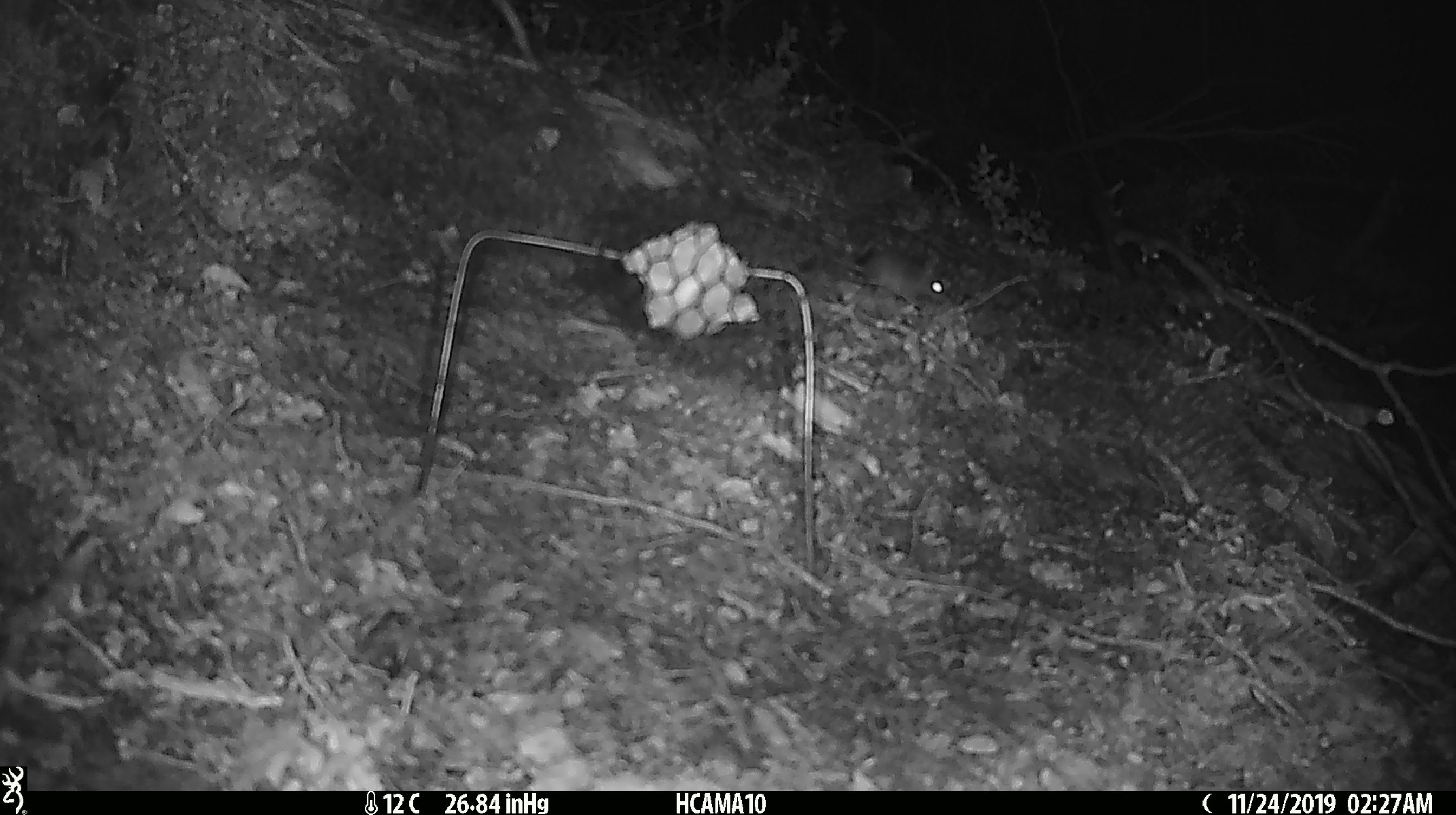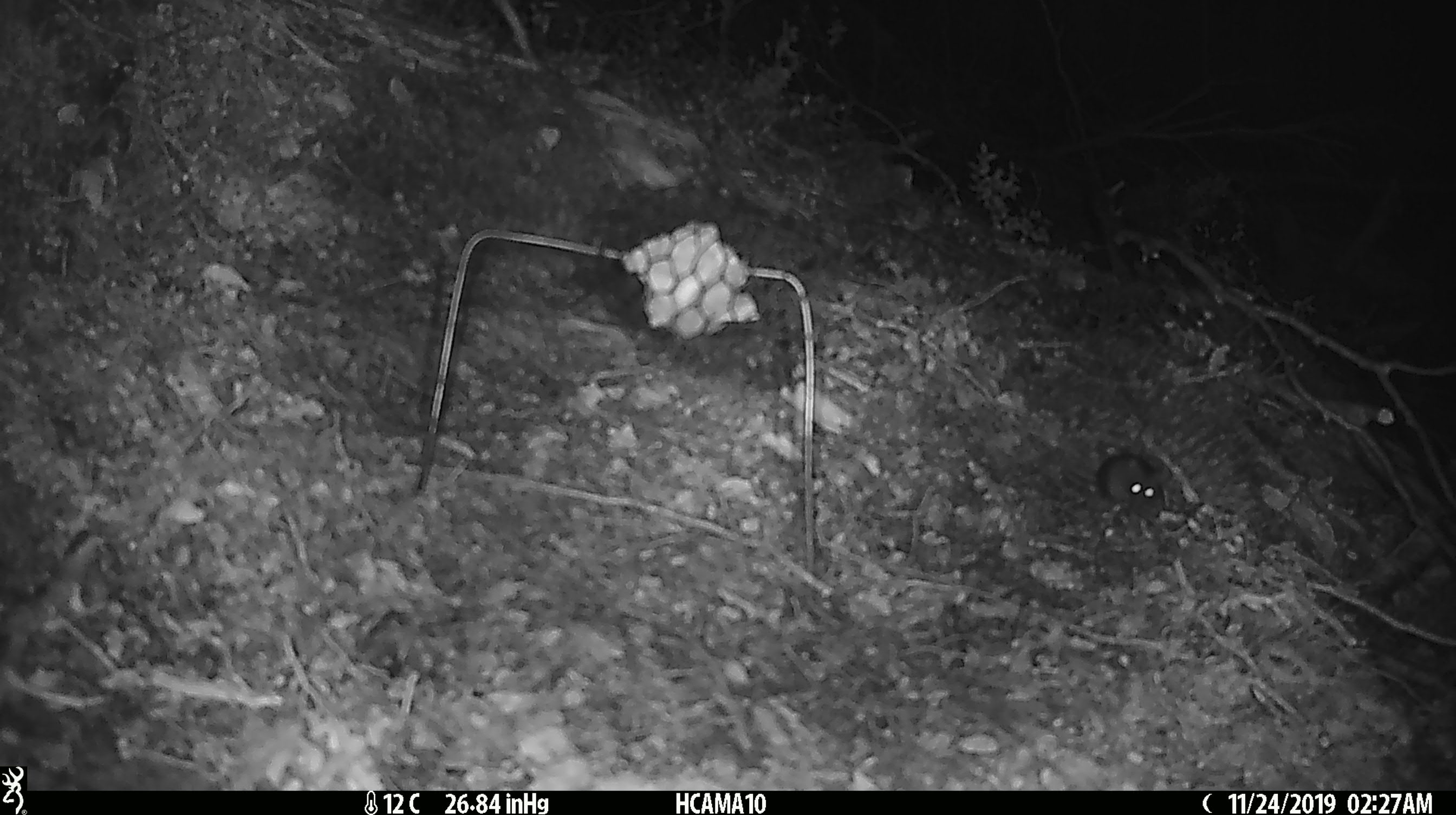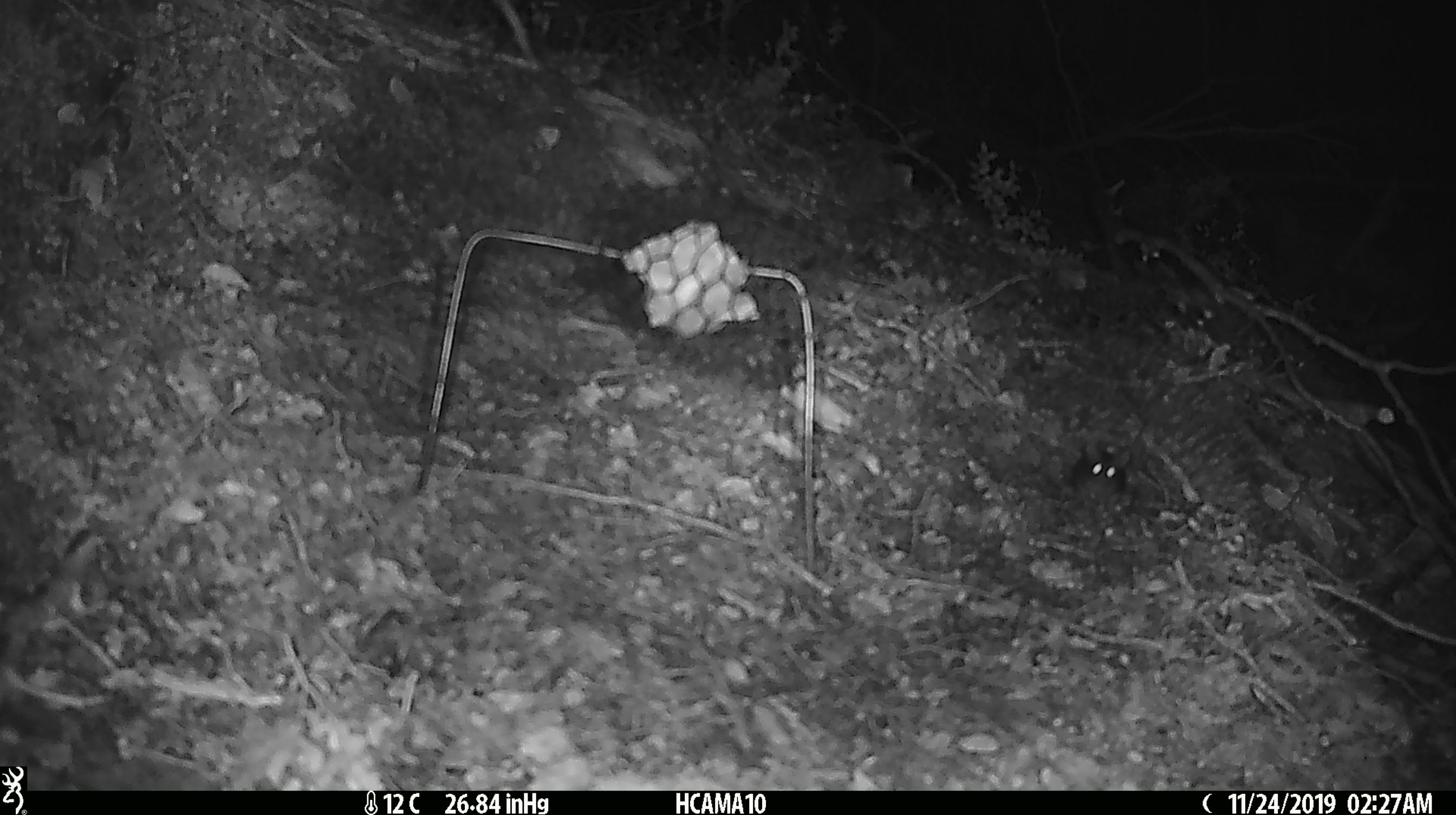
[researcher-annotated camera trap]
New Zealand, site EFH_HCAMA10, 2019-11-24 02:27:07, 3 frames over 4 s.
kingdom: Animalia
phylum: Chordata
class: Mammalia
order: Rodentia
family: Muridae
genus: Mus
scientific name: Mus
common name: mouse